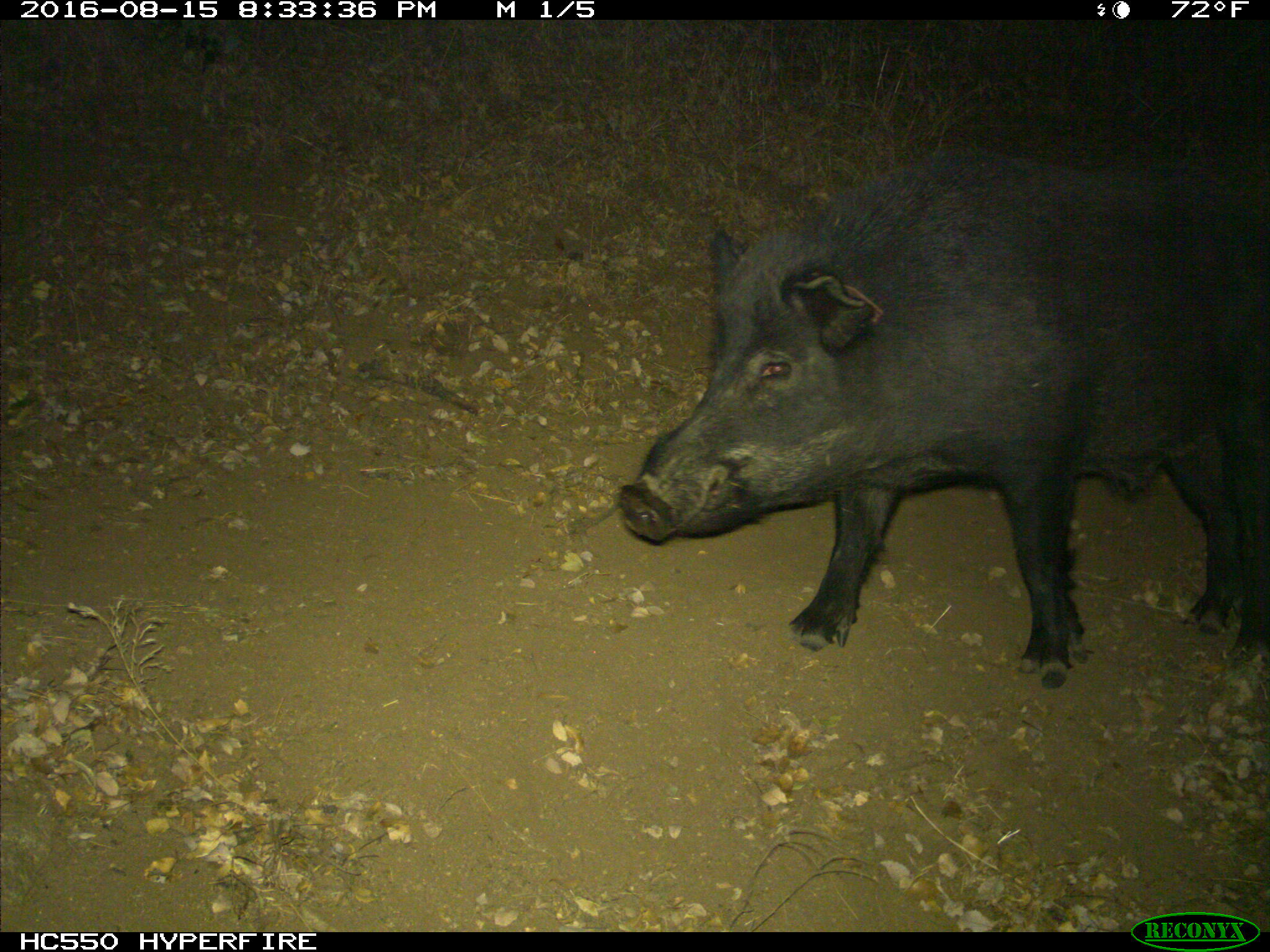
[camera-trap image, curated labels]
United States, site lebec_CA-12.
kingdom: Animalia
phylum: Chordata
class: Mammalia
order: Artiodactyla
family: Suidae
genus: Sus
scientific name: Sus scrofa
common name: wild boar